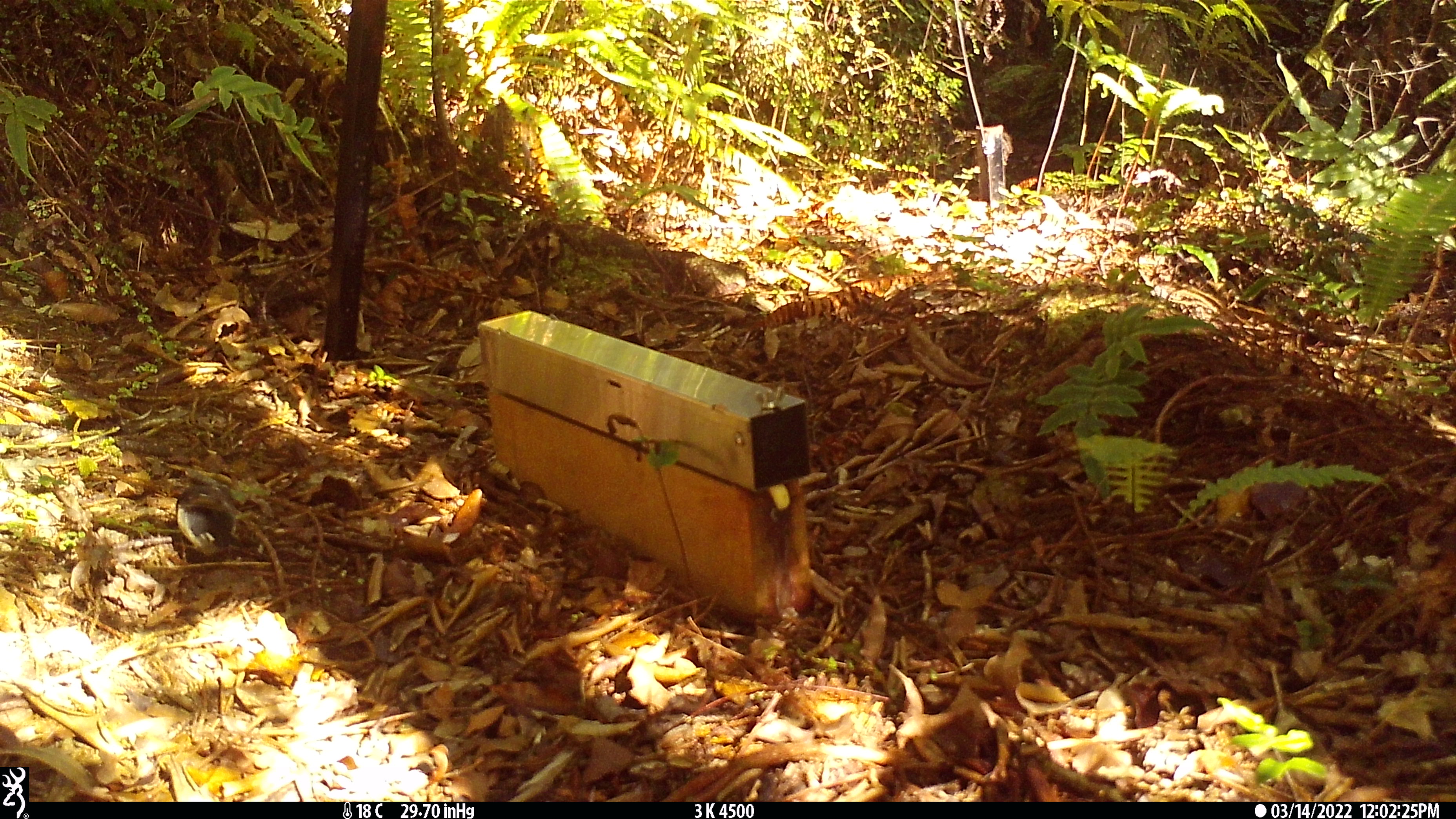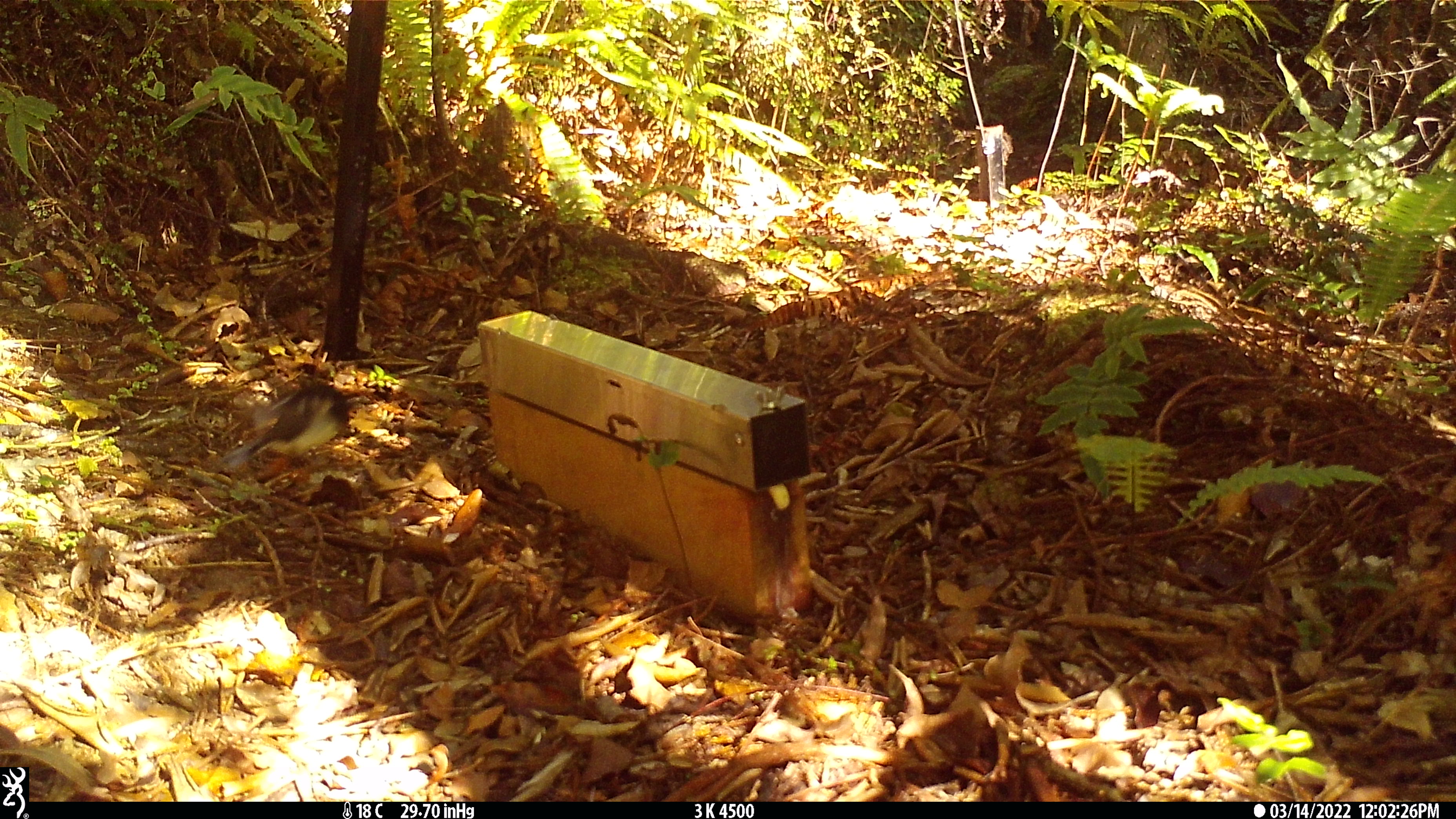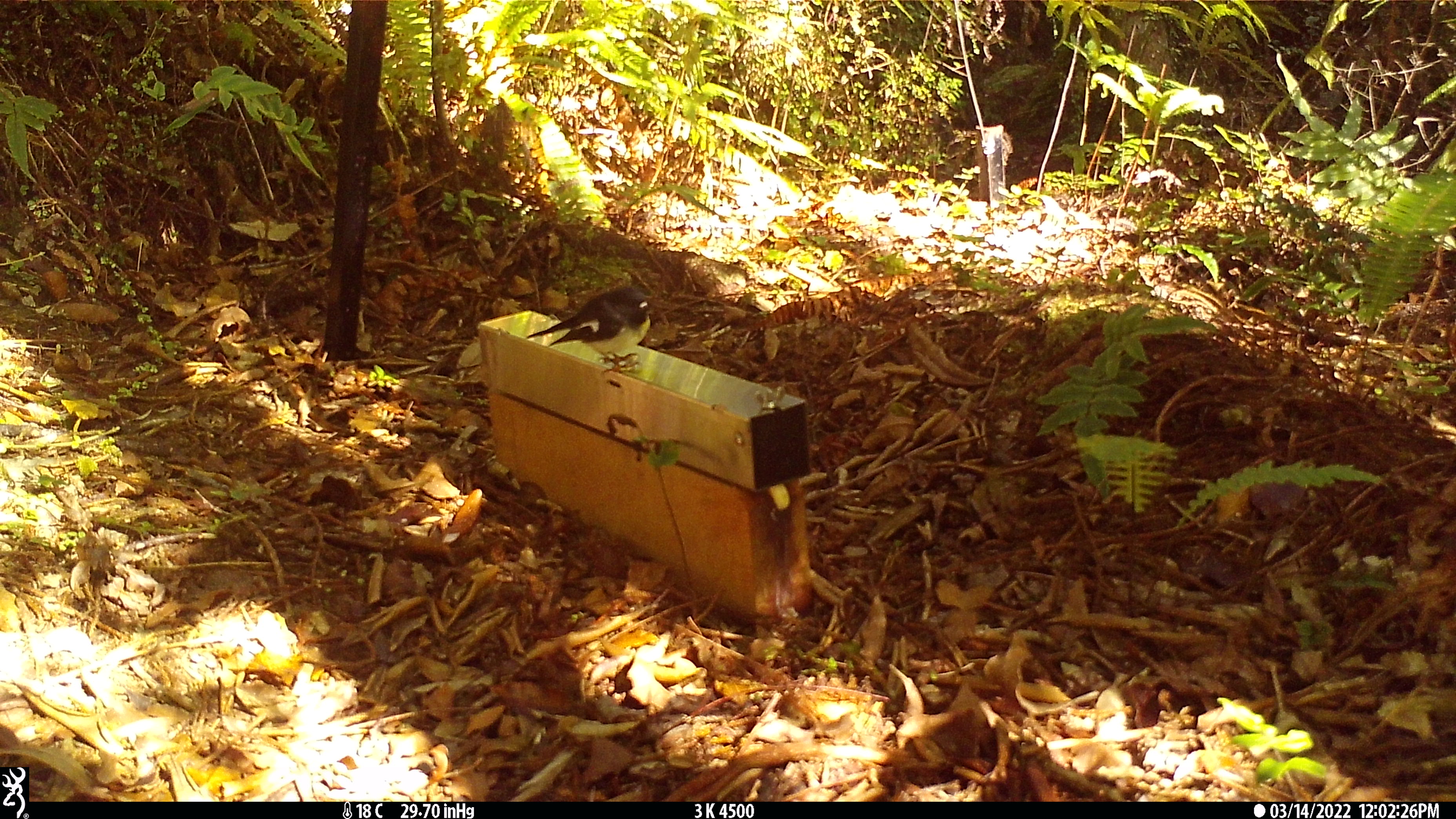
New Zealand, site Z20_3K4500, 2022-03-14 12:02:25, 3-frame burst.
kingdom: Animalia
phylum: Chordata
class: Aves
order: Passeriformes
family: Petroicidae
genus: Petroica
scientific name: Petroica macrocephala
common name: tomtit